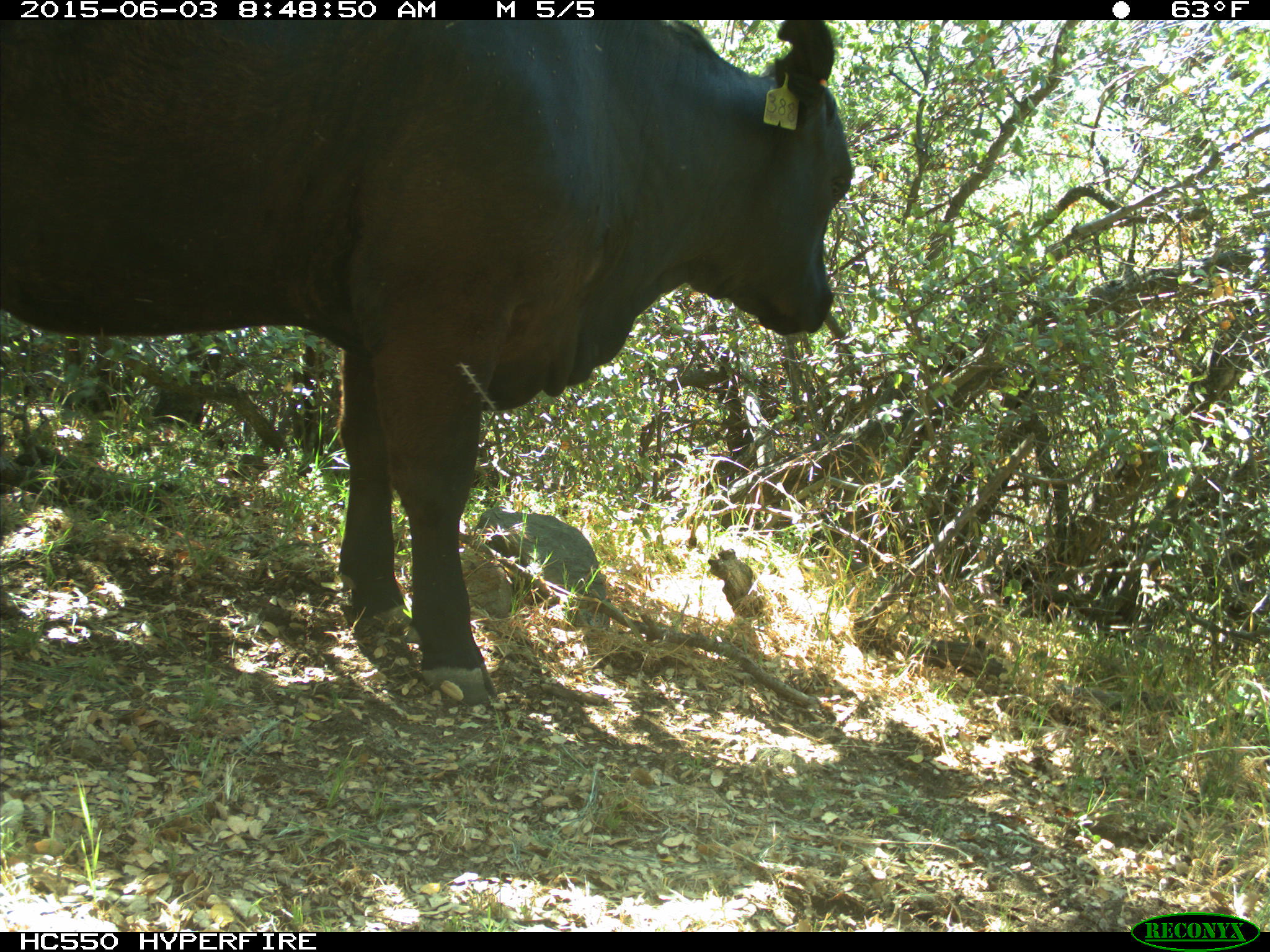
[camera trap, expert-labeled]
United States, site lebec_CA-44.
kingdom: Animalia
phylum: Chordata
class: Mammalia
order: Artiodactyla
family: Bovidae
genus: Bos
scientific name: Bos taurus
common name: domestic cow